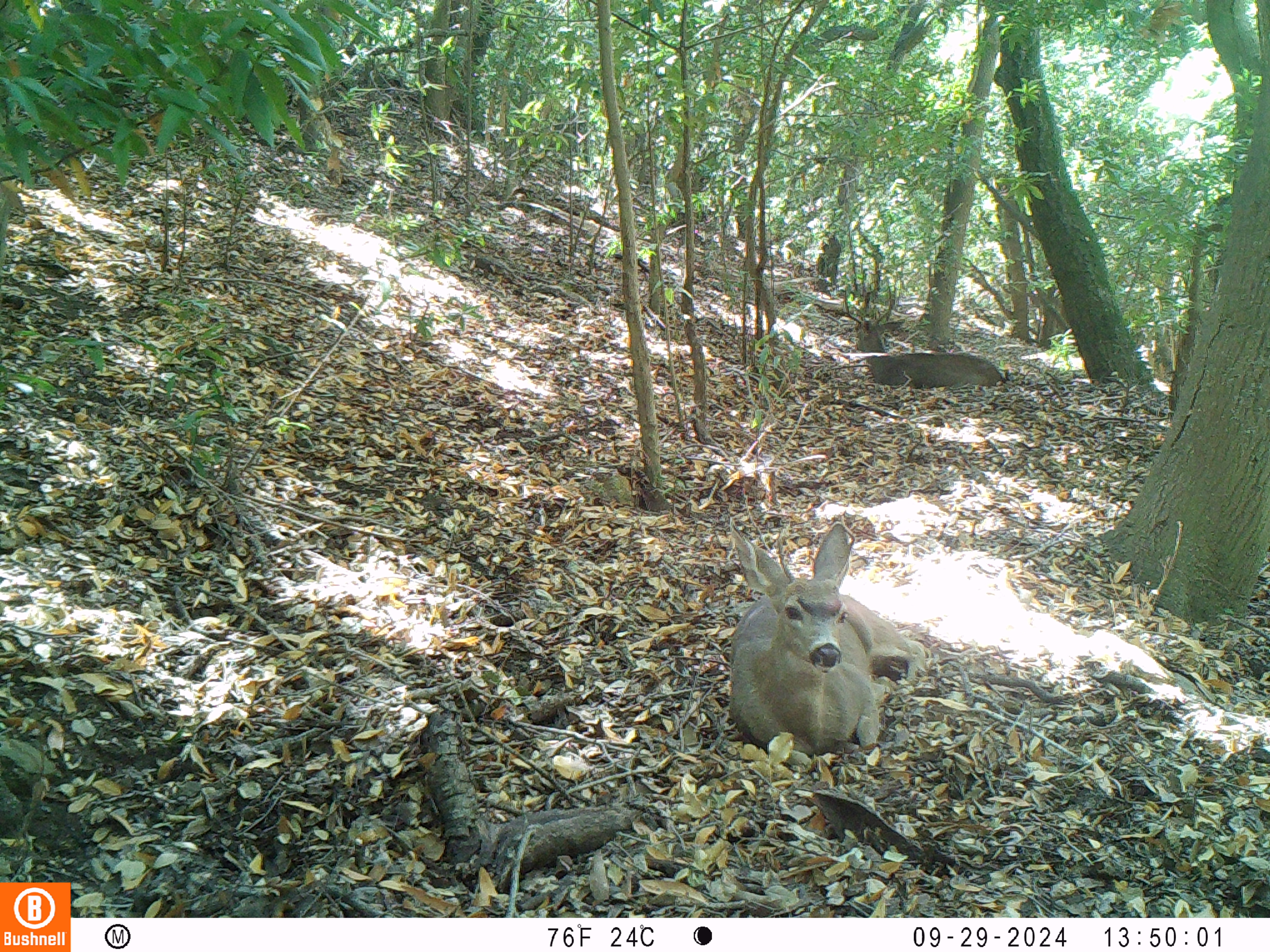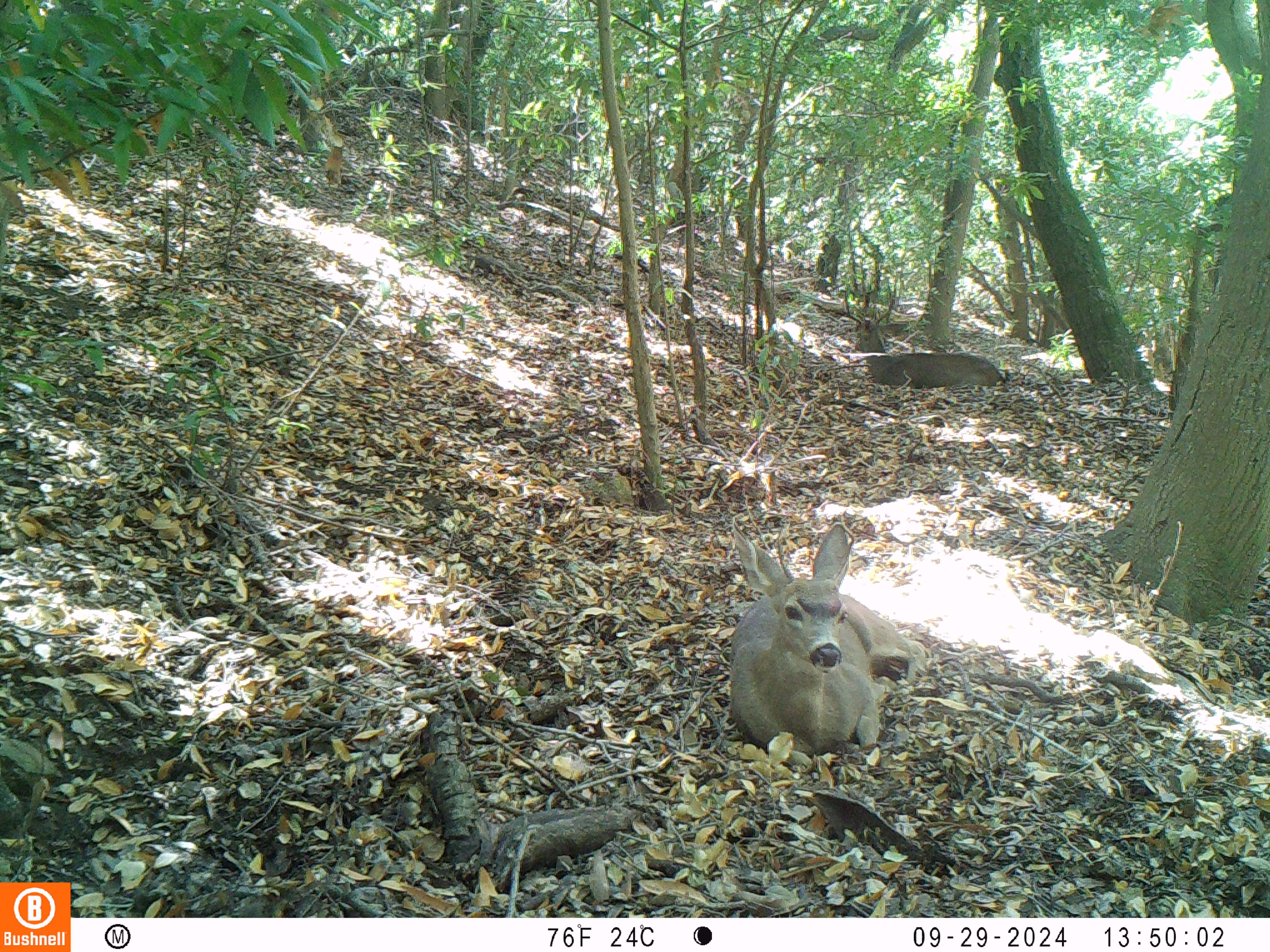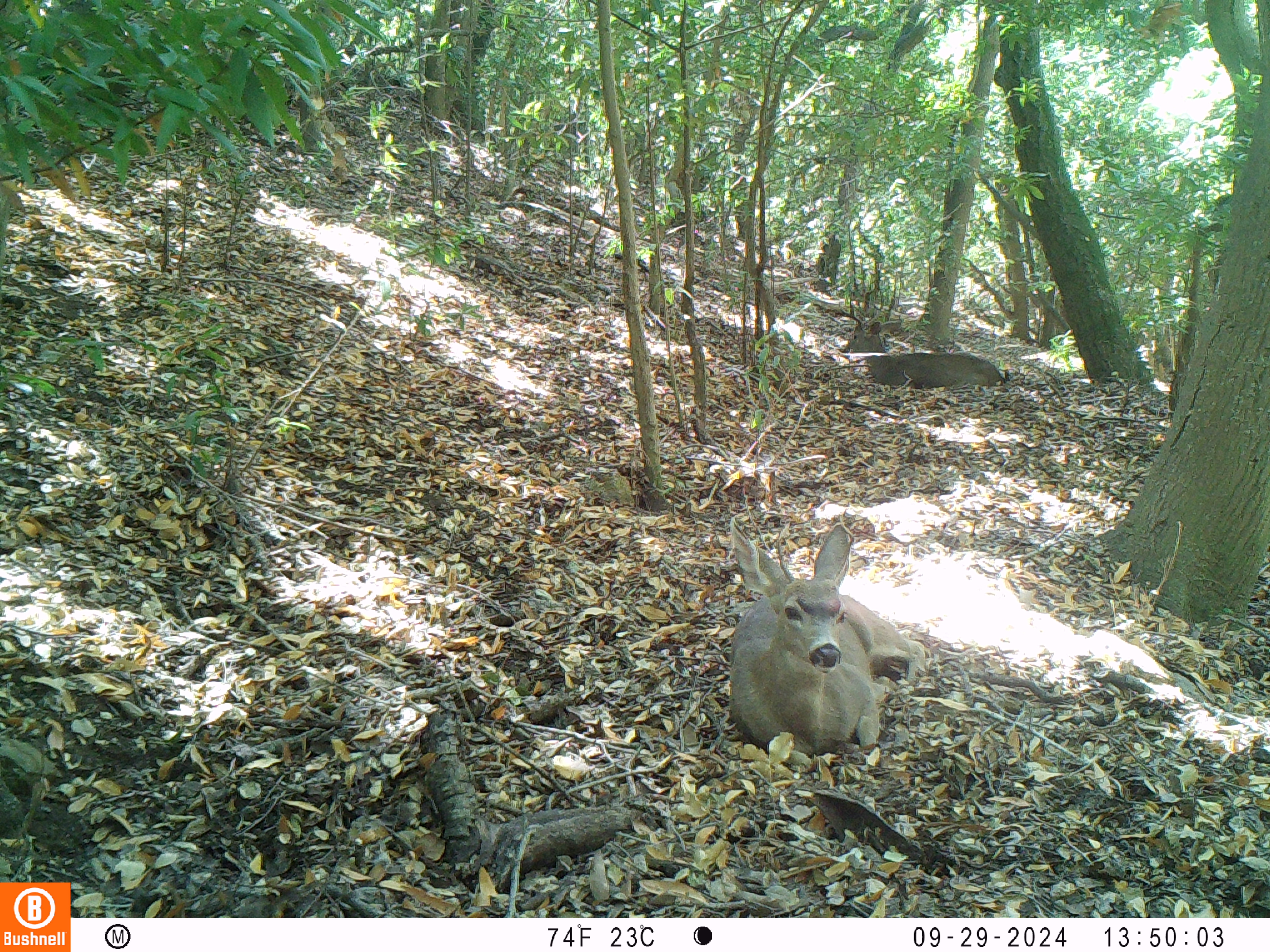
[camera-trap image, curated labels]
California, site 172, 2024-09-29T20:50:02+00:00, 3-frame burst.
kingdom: Animalia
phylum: Chordata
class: Mammalia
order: Artiodactyla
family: Cervidae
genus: Odocoileus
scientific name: Odocoileus hemionus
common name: mule deer